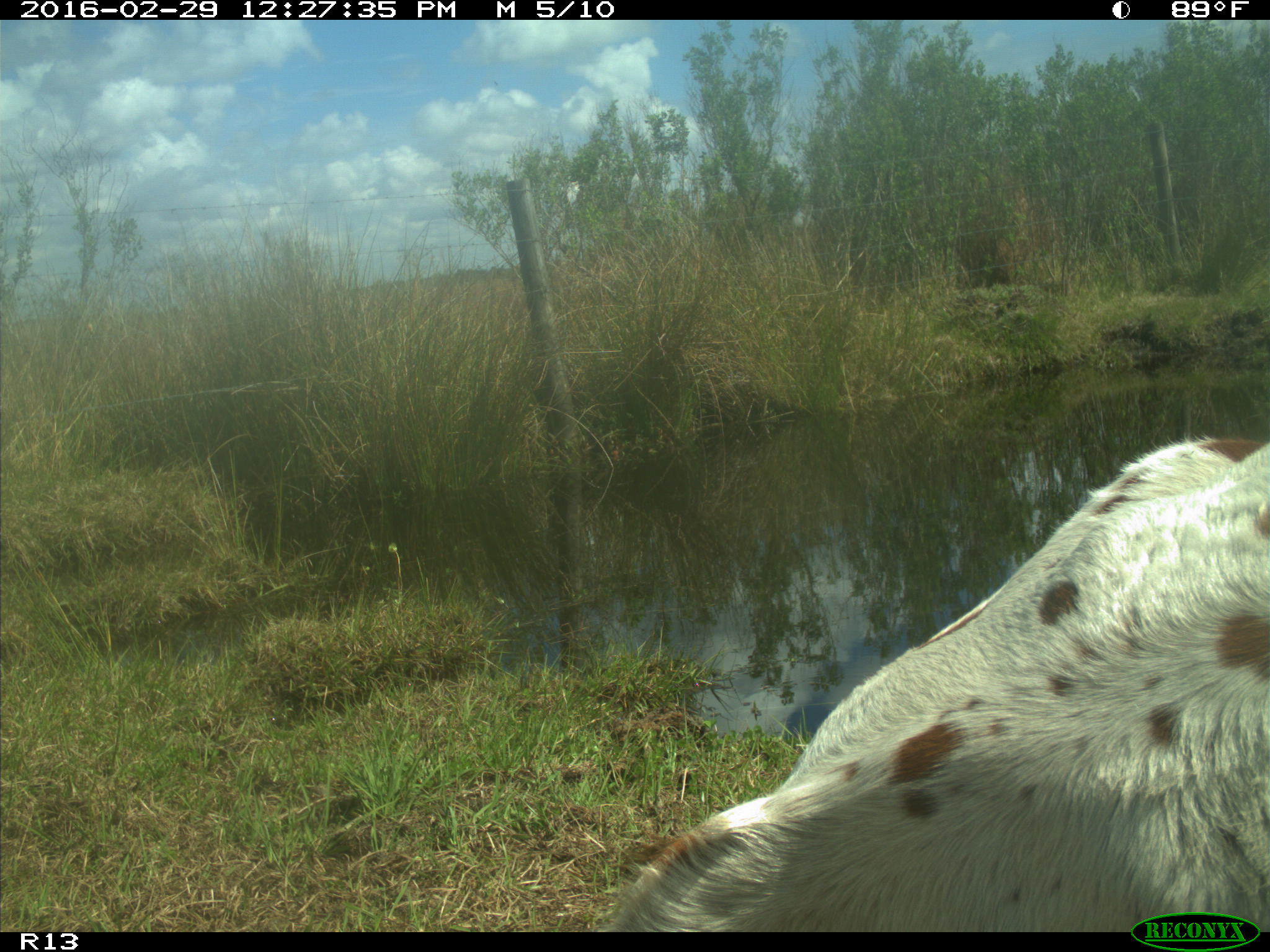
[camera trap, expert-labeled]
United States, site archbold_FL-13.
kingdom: Animalia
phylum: Chordata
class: Mammalia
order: Artiodactyla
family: Bovidae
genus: Bos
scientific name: Bos taurus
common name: domestic cow